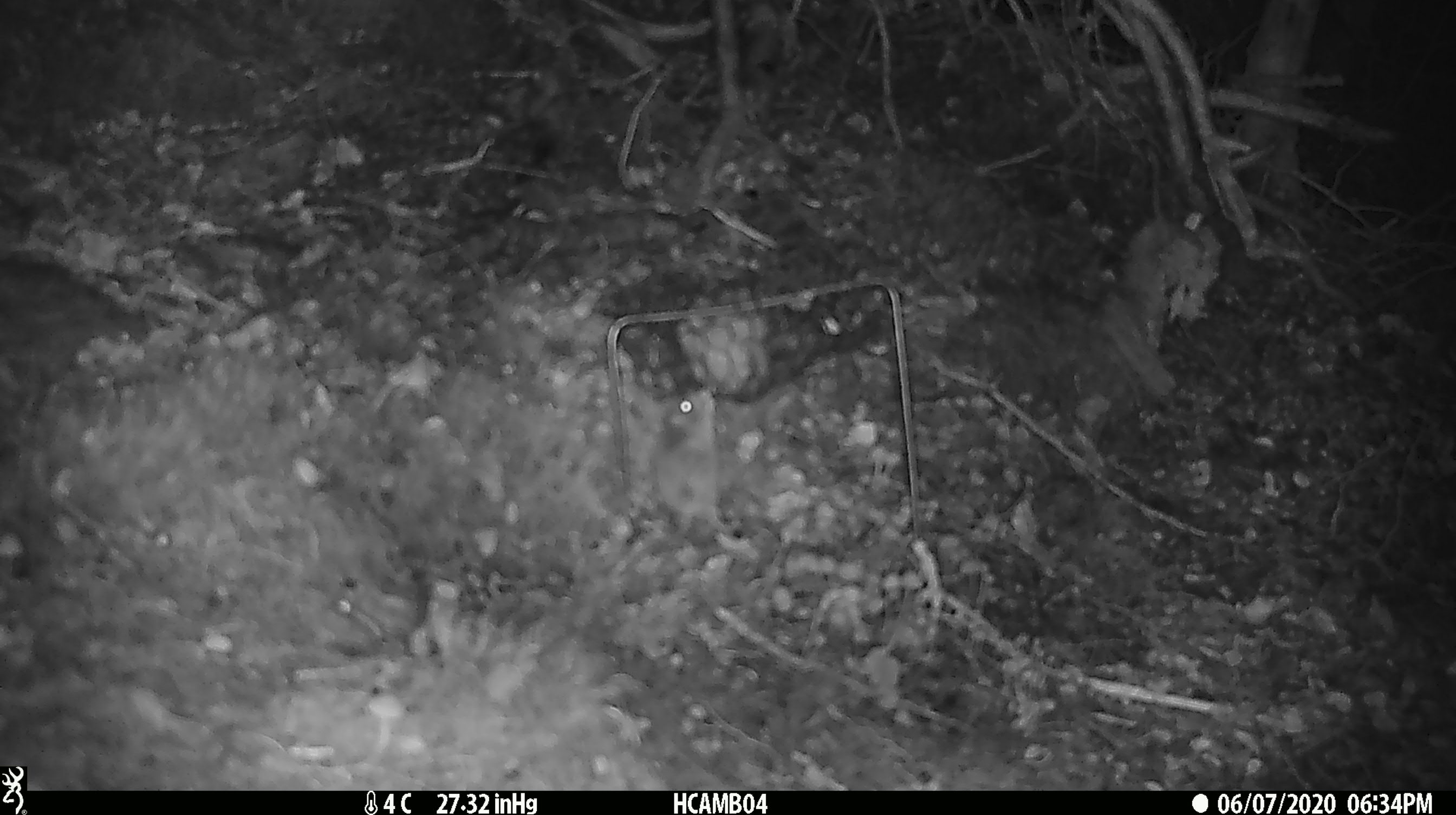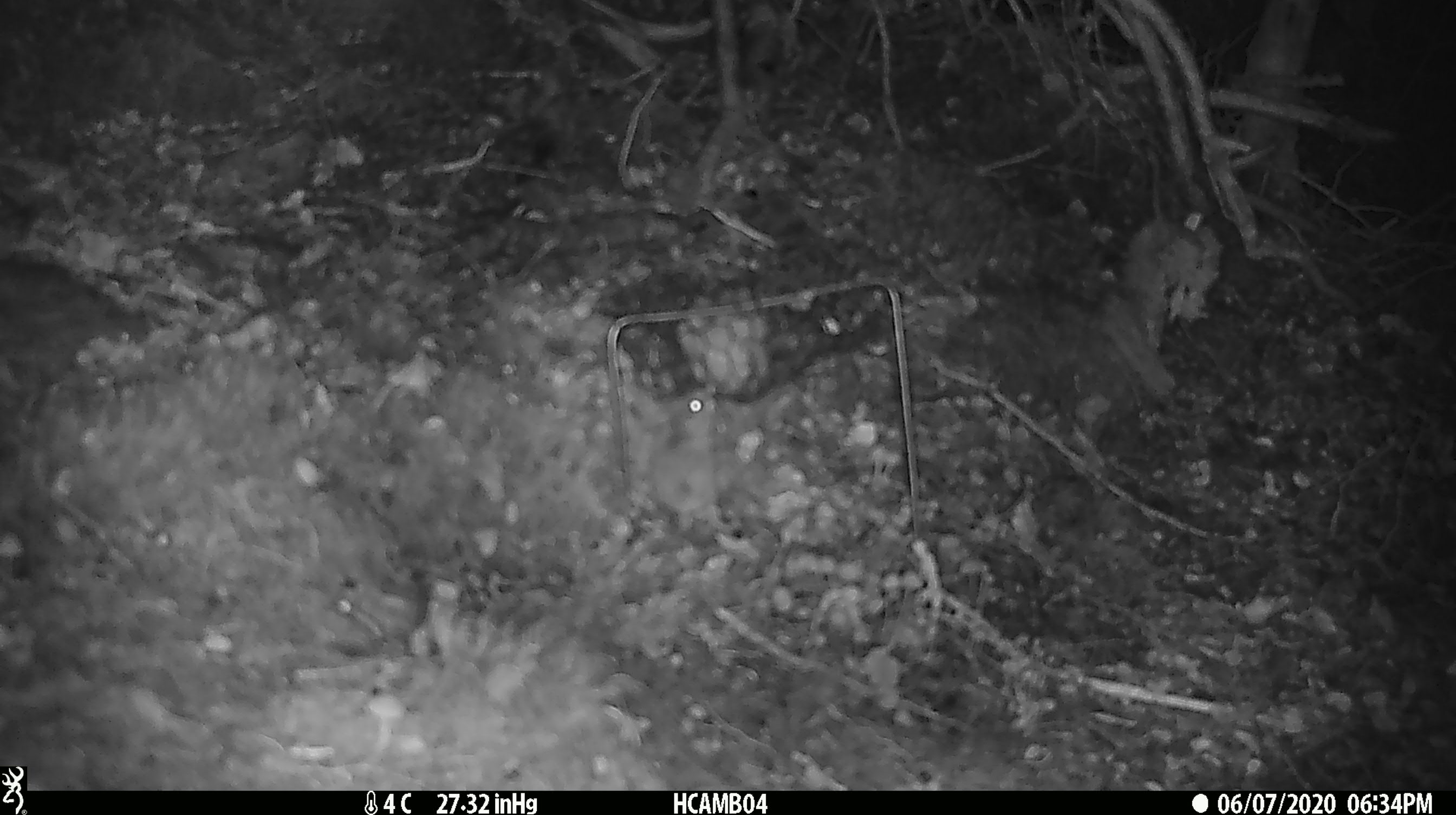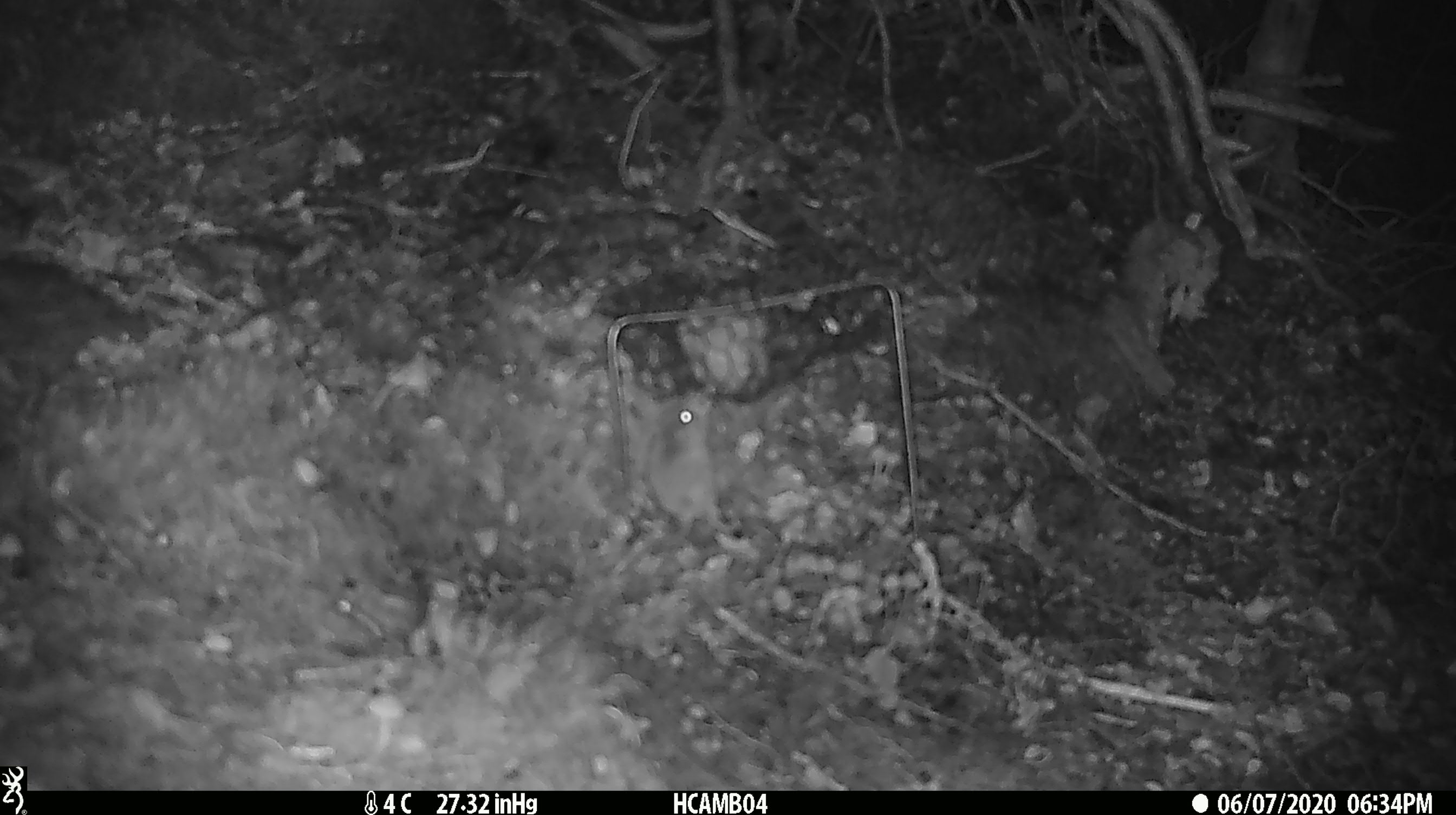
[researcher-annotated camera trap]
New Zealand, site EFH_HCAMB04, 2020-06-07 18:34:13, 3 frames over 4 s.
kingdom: Animalia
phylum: Chordata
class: Mammalia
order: Rodentia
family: Muridae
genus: Mus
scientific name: Mus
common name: mouse